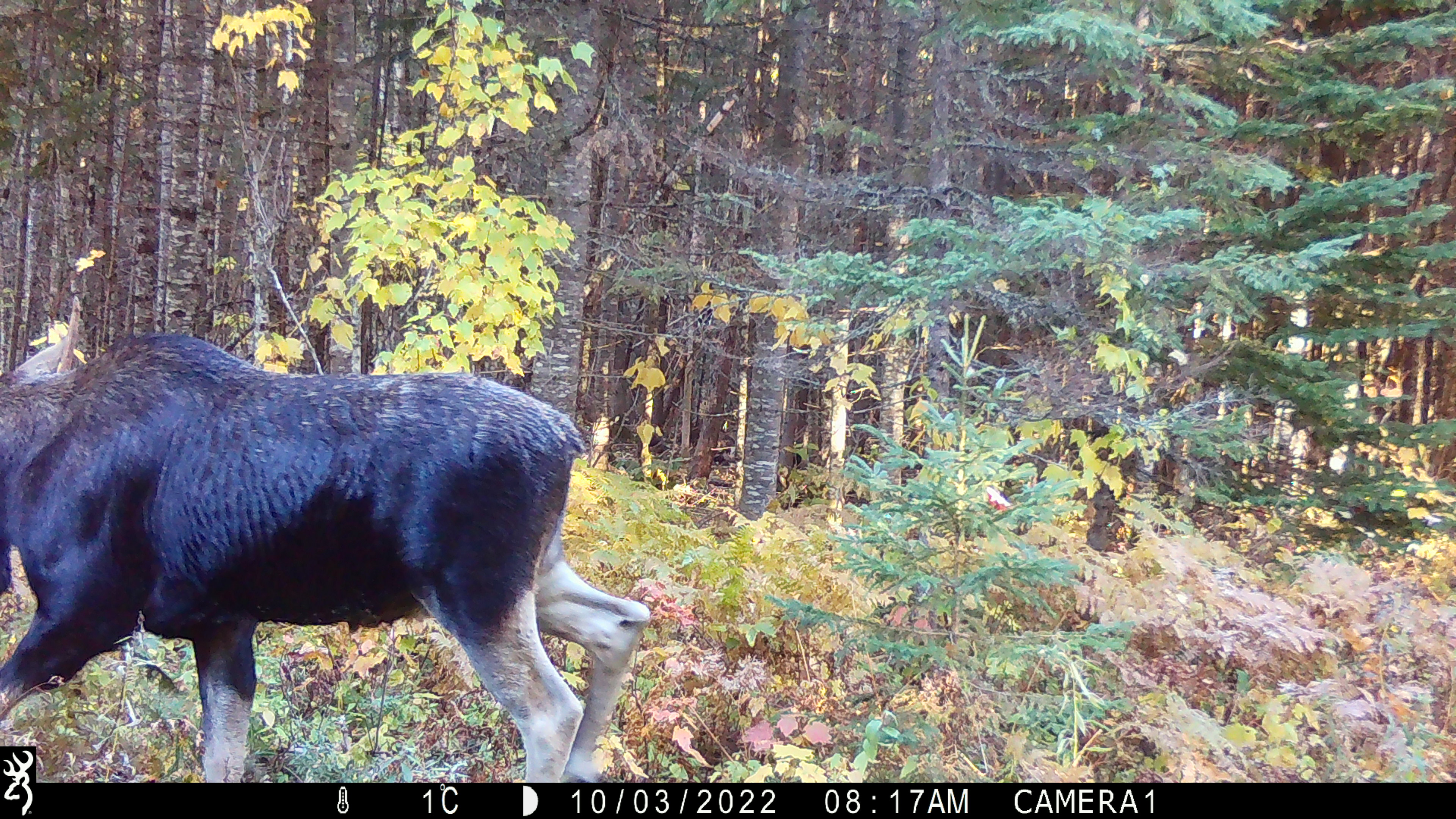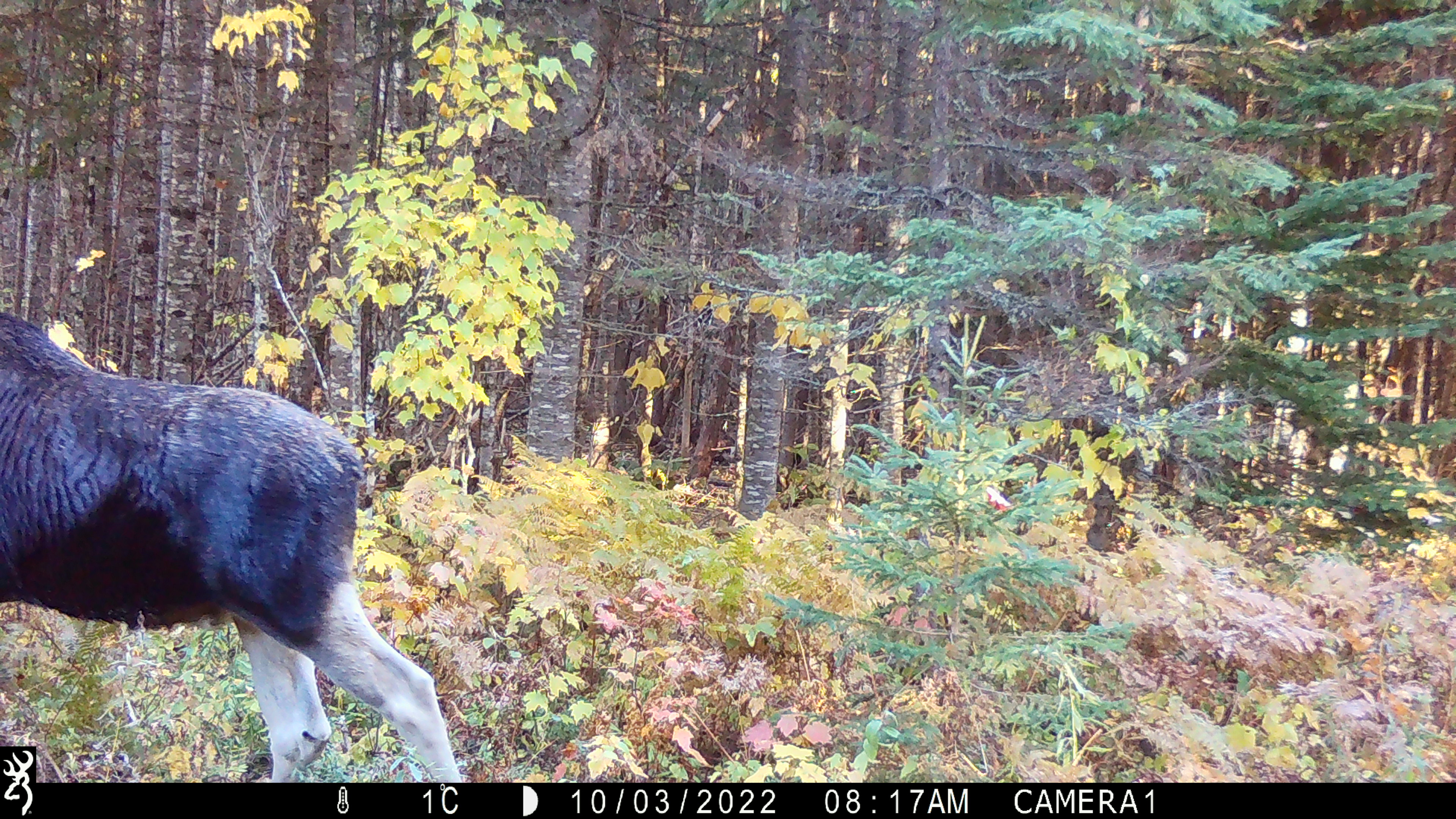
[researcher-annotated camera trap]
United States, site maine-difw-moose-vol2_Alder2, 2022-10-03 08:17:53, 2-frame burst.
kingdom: Animalia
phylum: Chordata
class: Mammalia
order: Artiodactyla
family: Cervidae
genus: Alces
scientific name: Alces alces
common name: moose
Moose (Alces alces).